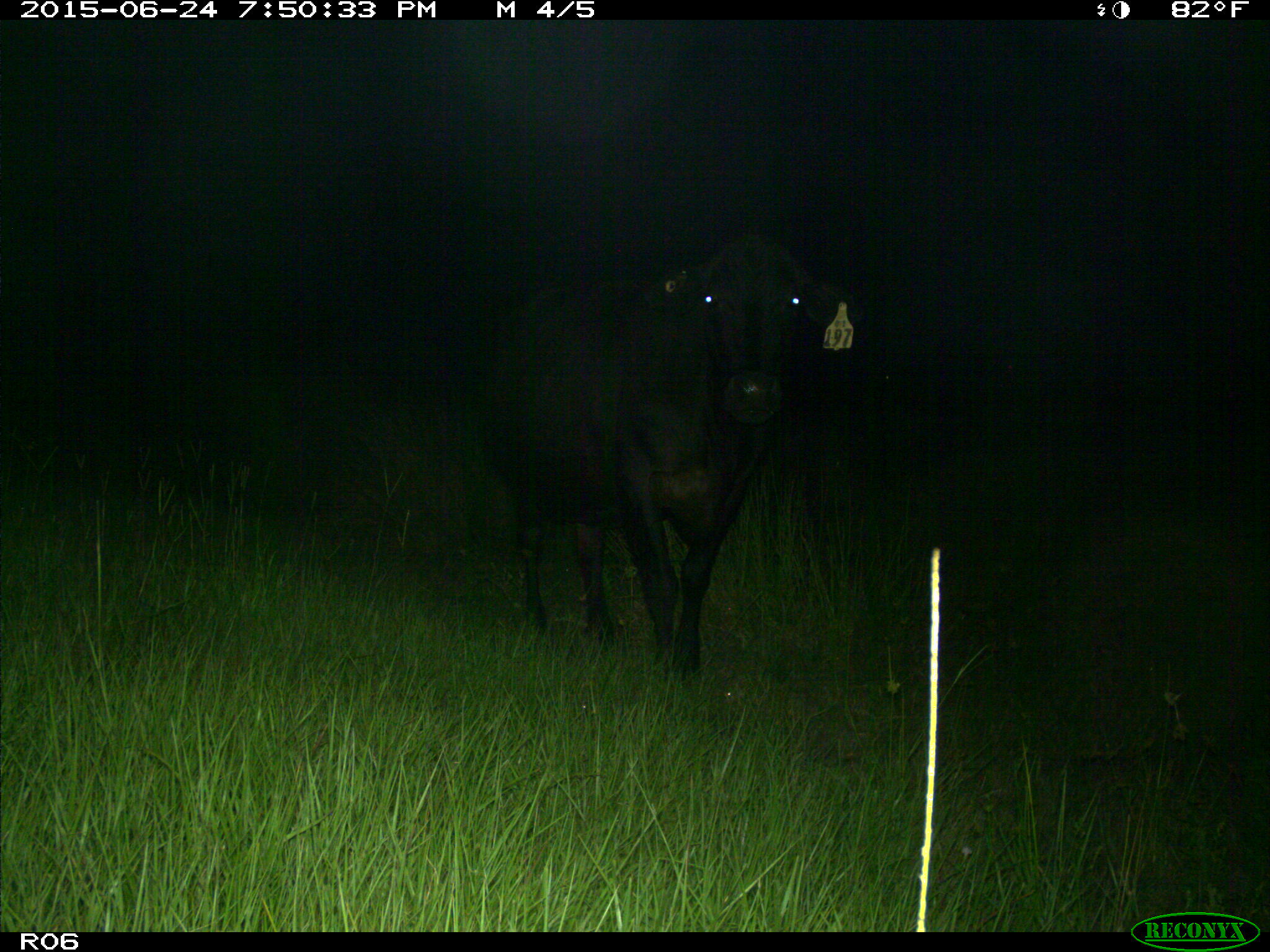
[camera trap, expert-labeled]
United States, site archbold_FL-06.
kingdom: Animalia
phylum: Chordata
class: Mammalia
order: Artiodactyla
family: Bovidae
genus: Bos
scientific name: Bos taurus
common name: domestic cow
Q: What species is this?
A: Bos taurus (domestic cow).